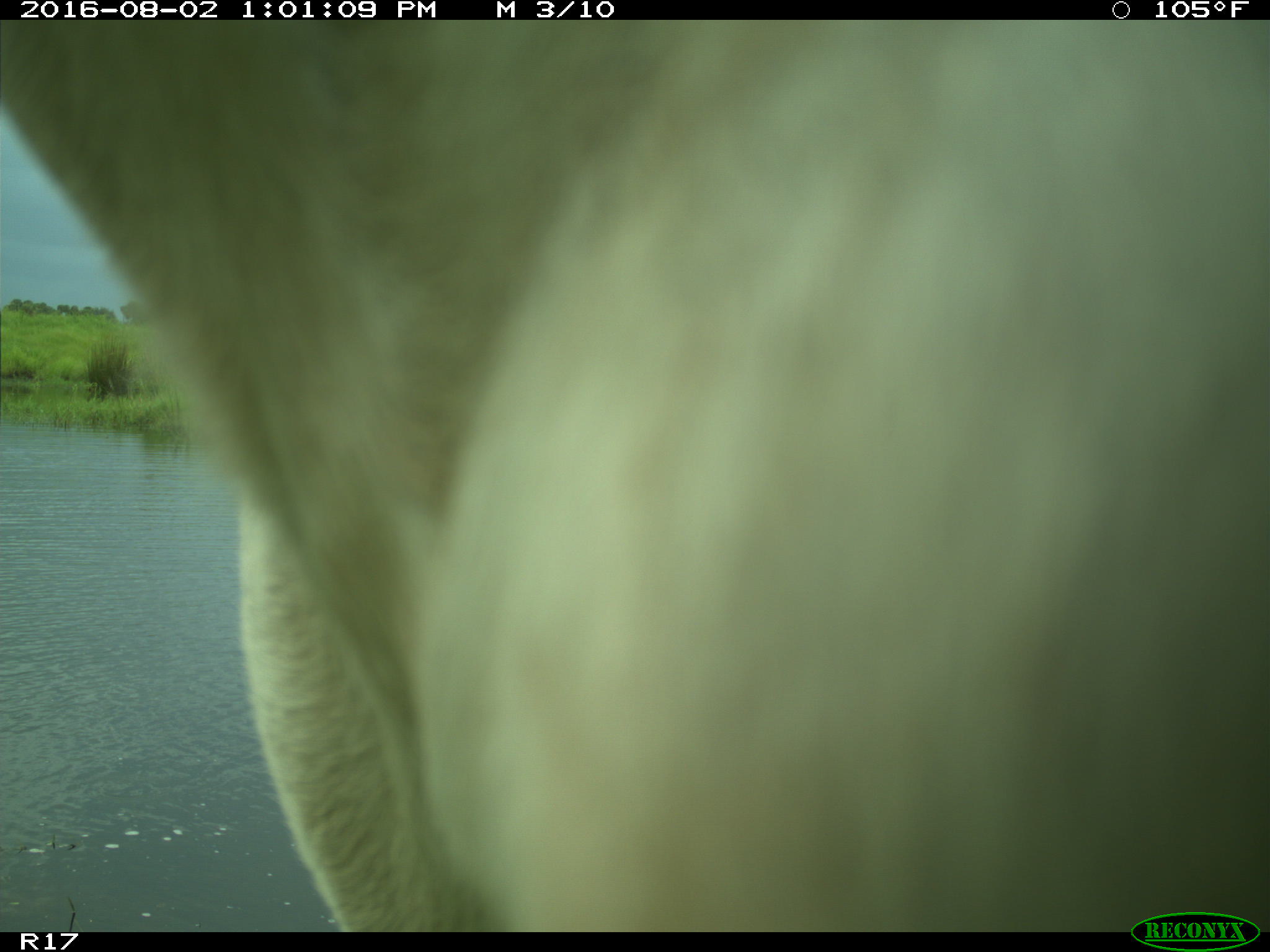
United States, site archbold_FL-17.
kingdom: Animalia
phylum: Chordata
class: Mammalia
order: Artiodactyla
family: Bovidae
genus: Bos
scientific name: Bos taurus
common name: domestic cow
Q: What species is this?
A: Bos taurus (domestic cow).